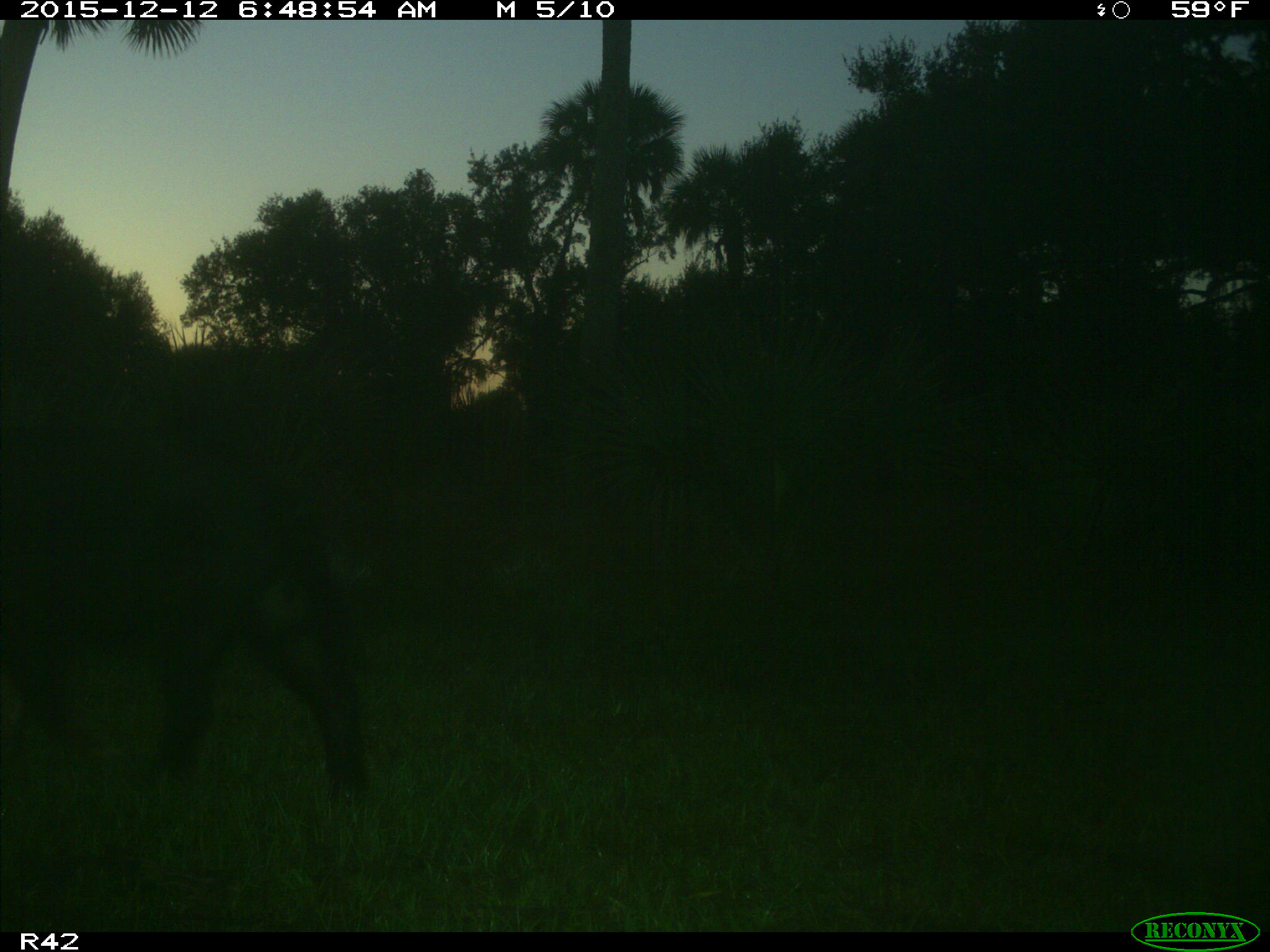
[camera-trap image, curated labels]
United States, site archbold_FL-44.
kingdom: Animalia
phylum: Chordata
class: Mammalia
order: Artiodactyla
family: Suidae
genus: Sus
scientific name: Sus scrofa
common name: wild boar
Sus scrofa (wild boar).